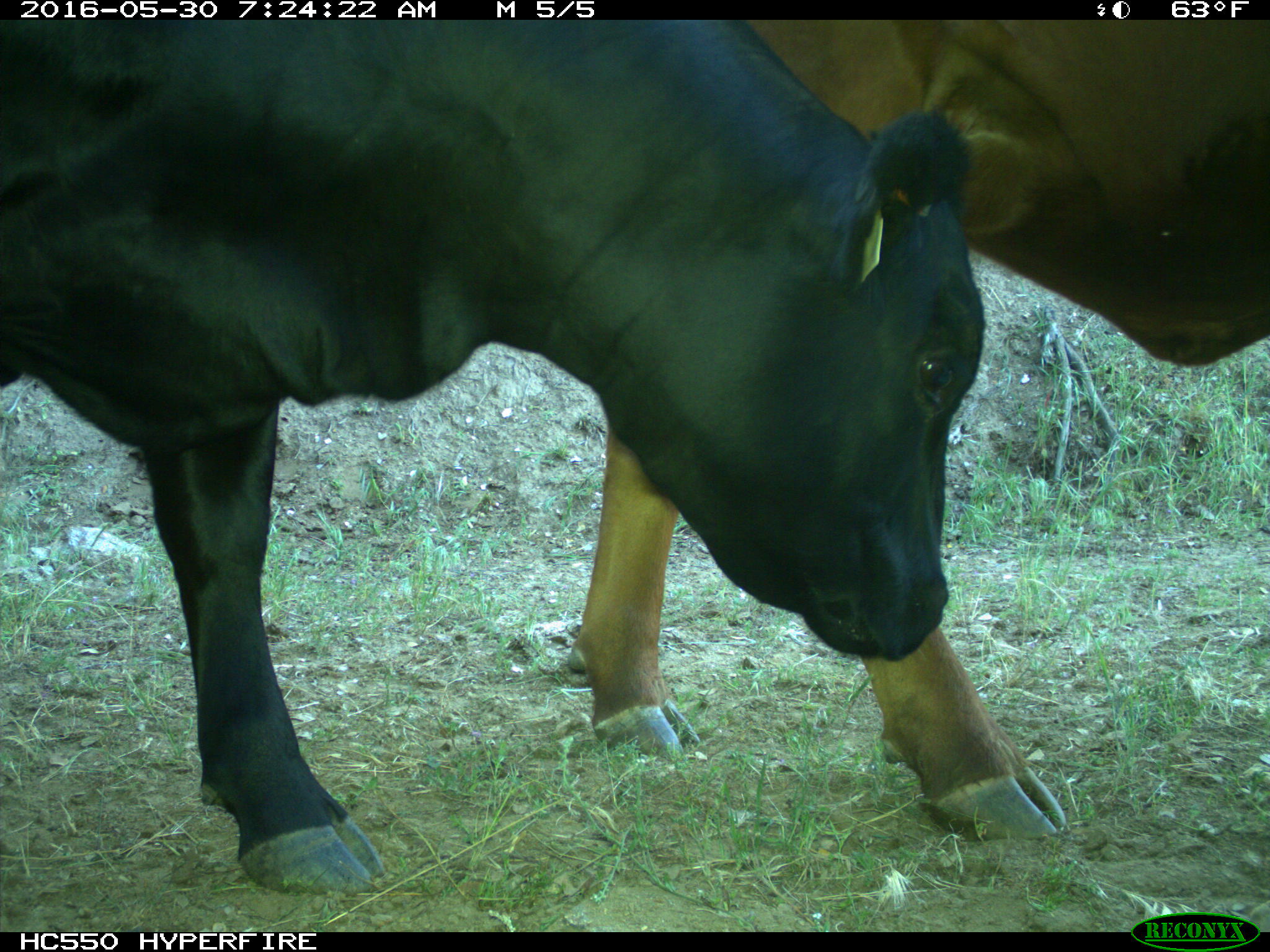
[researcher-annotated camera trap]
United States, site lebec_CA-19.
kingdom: Animalia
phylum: Chordata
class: Mammalia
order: Artiodactyla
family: Bovidae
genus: Bos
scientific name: Bos taurus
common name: domestic cow